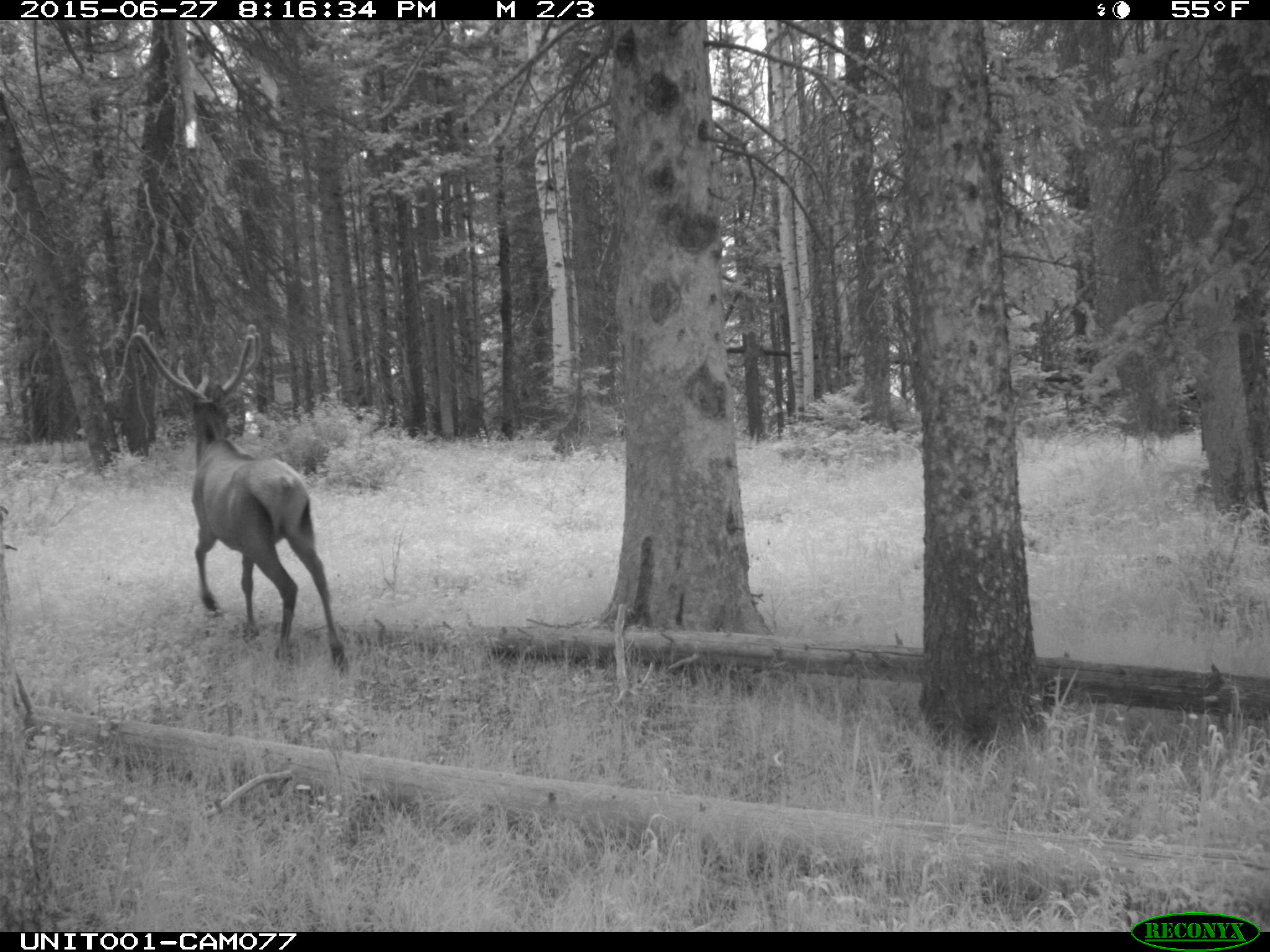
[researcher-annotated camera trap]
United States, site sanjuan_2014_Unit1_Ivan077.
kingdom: Animalia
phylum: Chordata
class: Mammalia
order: Artiodactyla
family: Cervidae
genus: Cervus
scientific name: Cervus elaphus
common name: red deer